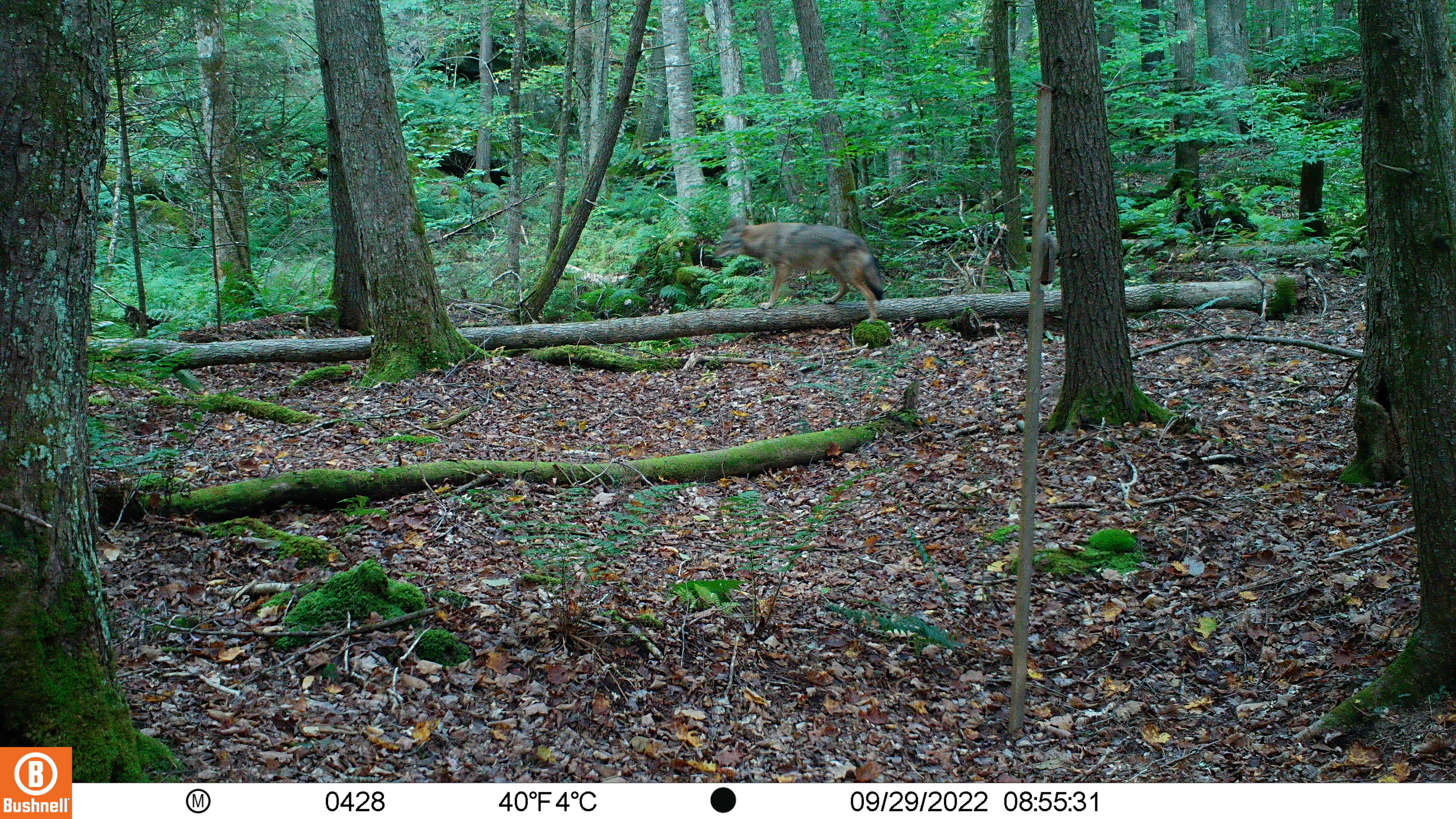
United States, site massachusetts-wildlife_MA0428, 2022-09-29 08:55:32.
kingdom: Animalia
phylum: Chordata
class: Mammalia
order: Carnivora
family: Canidae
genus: Canis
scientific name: Canis latrans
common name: coyote